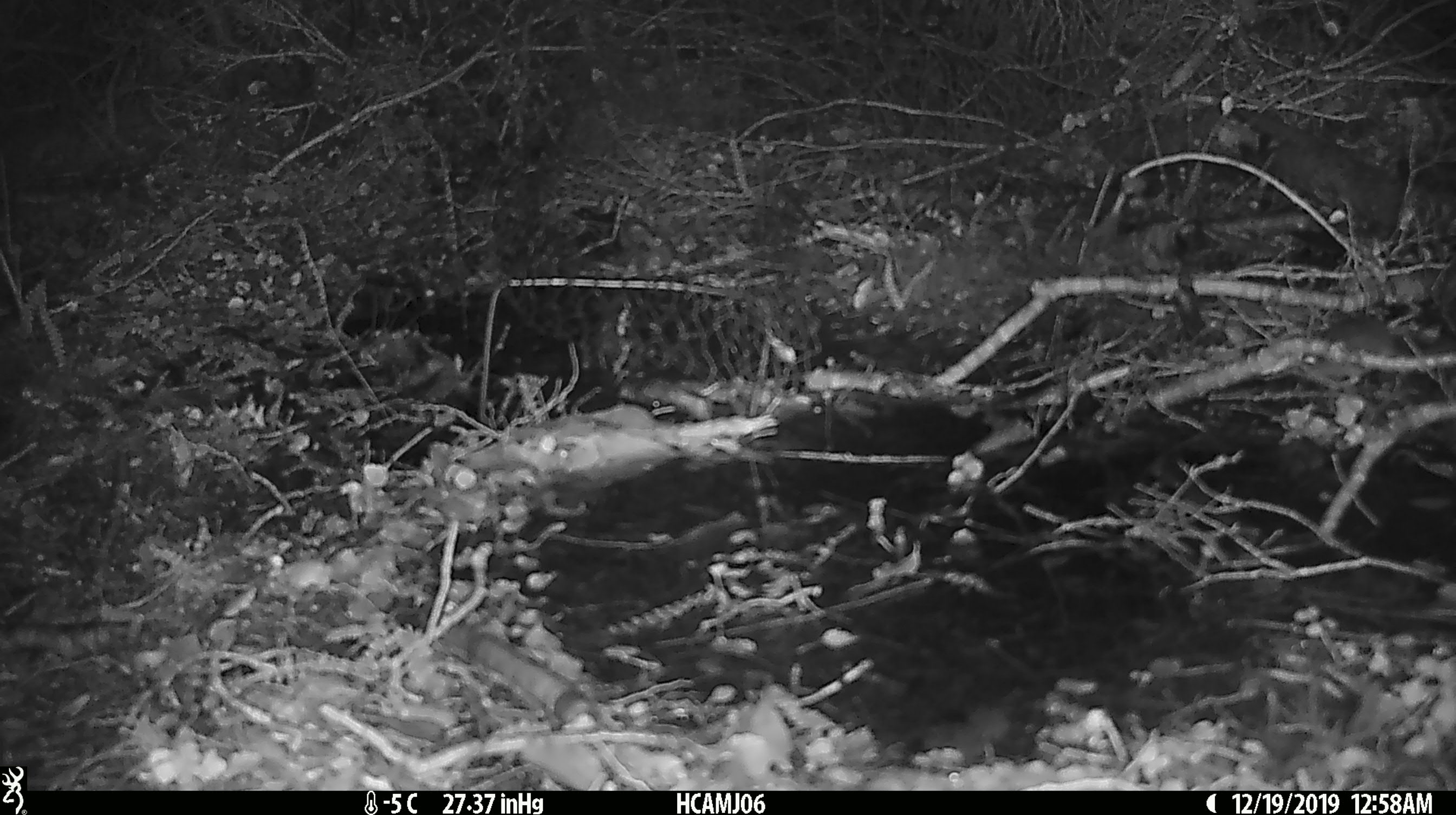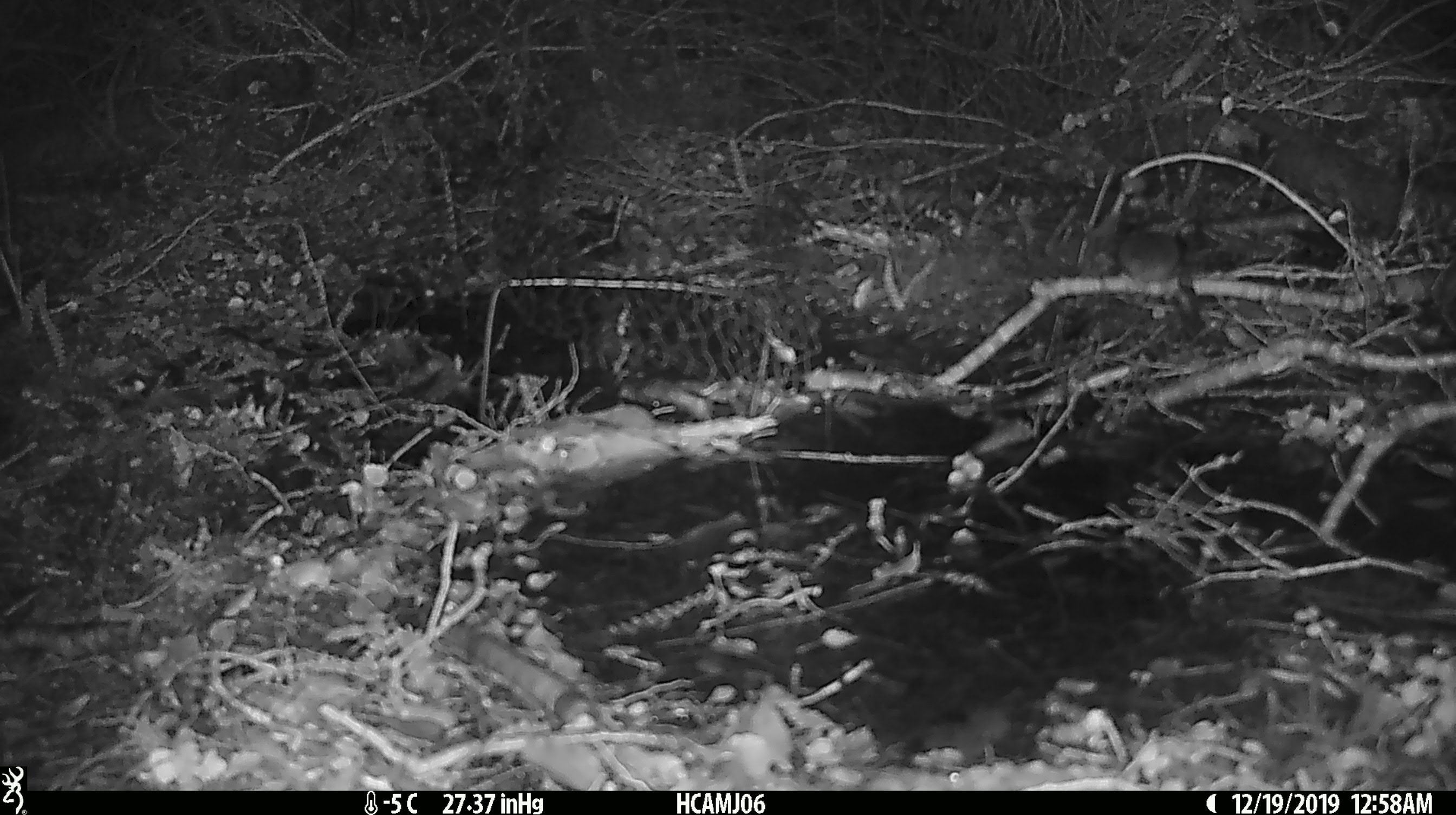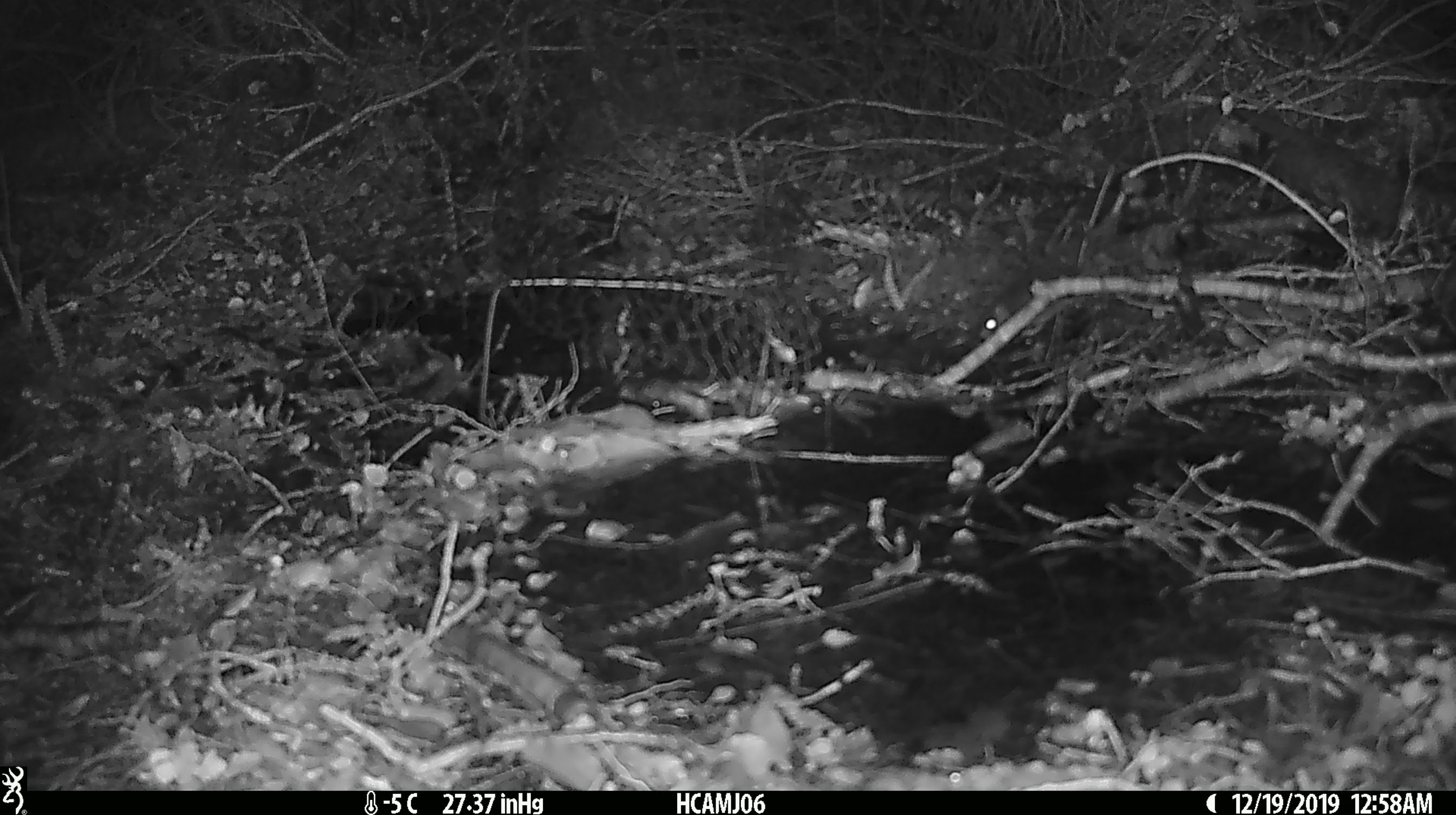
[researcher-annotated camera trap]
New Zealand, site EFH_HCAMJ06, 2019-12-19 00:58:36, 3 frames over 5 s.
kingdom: Animalia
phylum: Chordata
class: Mammalia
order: Rodentia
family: Muridae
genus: Mus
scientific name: Mus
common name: mouse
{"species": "mouse (Mus)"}